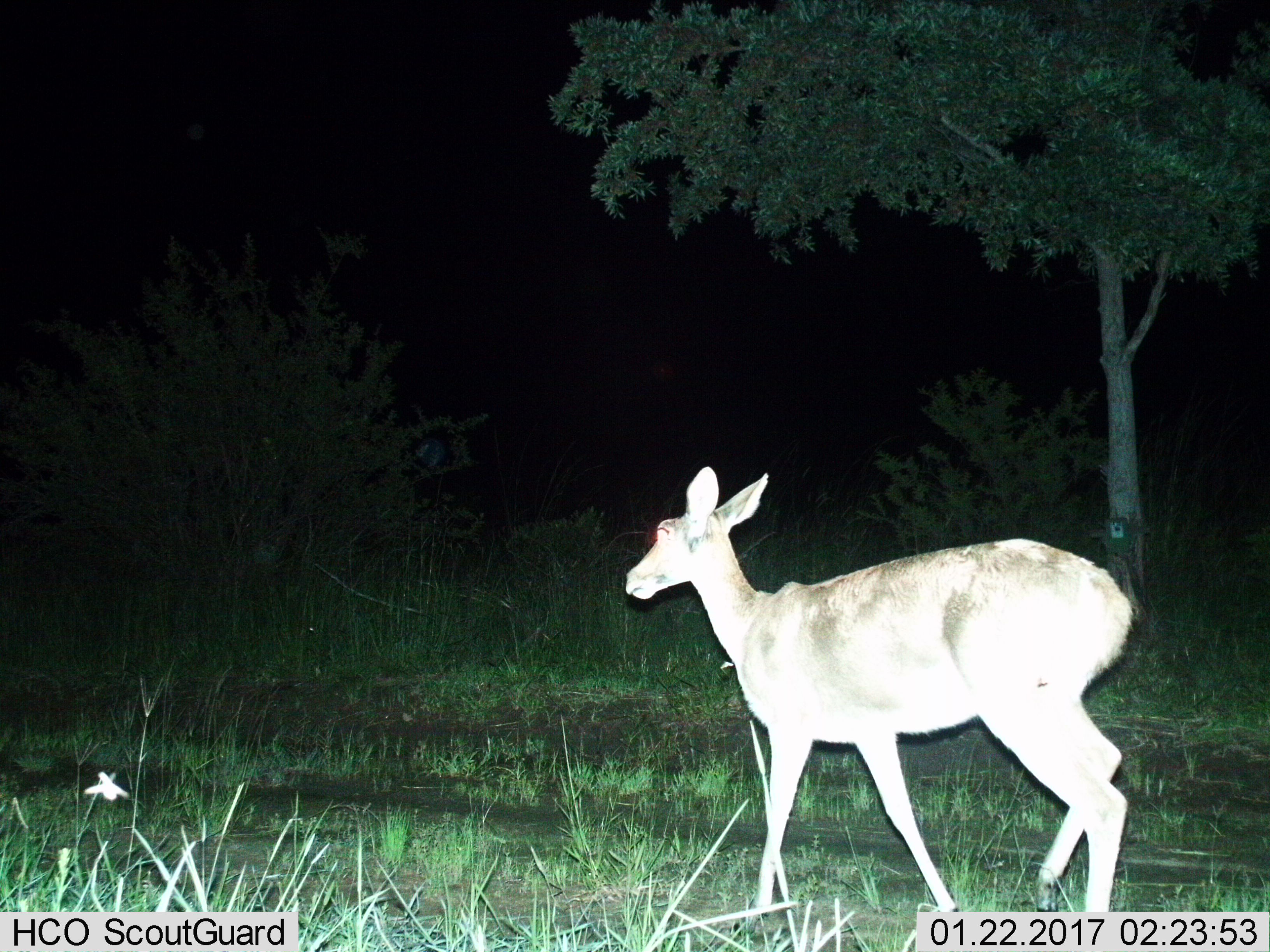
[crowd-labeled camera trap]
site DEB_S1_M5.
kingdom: Animalia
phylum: Chordata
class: Mammalia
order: Artiodactyla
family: Bovidae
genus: Aepyceros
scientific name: Aepyceros melampus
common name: impala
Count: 1.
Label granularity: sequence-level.